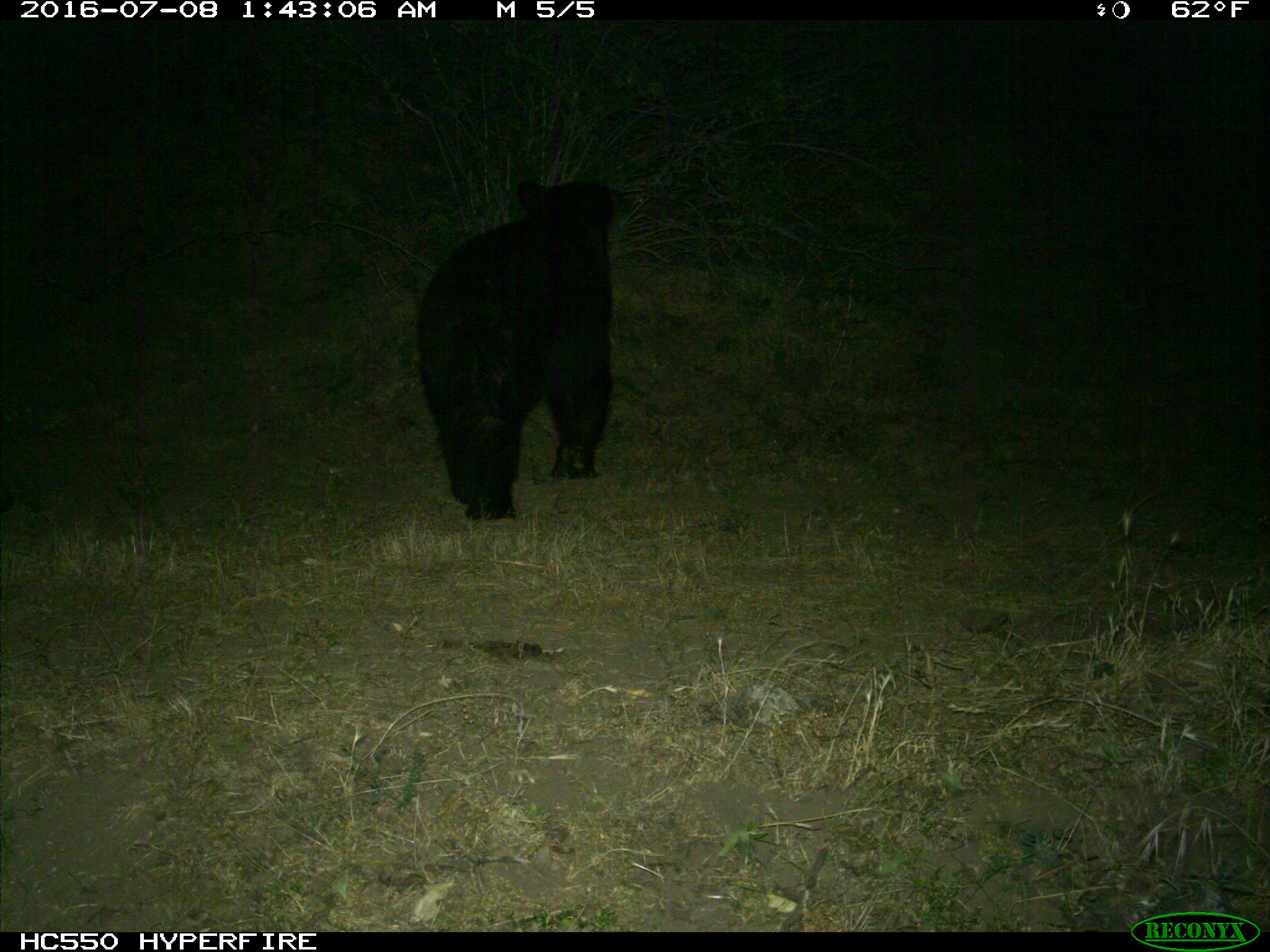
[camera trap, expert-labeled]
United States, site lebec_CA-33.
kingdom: Animalia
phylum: Chordata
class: Mammalia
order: Carnivora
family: Ursidae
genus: Ursus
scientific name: Ursus americanus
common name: american black bear